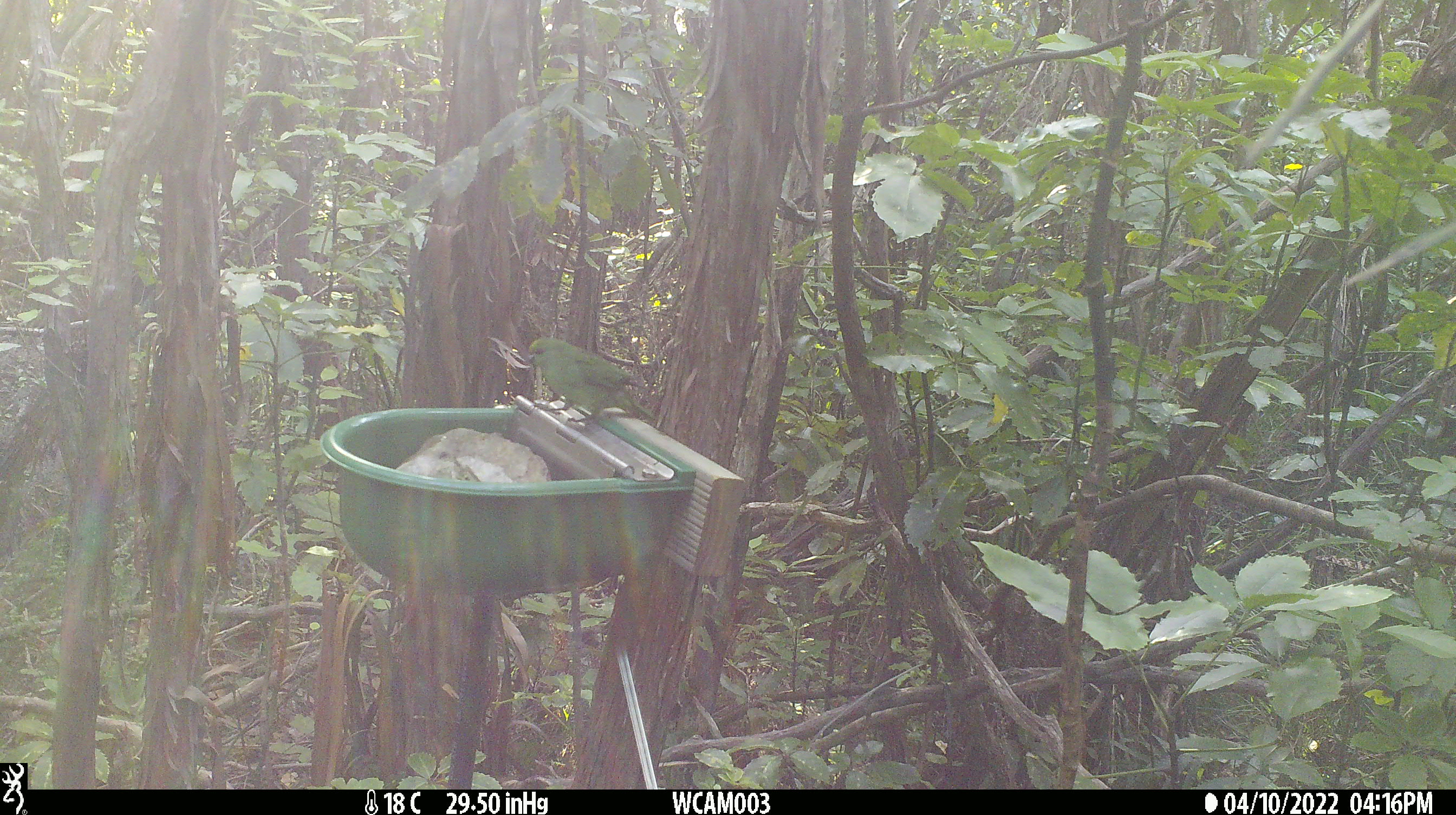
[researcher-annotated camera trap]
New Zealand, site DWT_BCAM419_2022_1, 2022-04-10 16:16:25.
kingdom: Animalia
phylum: Chordata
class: Aves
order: Psittaciformes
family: Psittaculidae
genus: Cyanoramphus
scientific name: Cyanoramphus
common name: parakeet